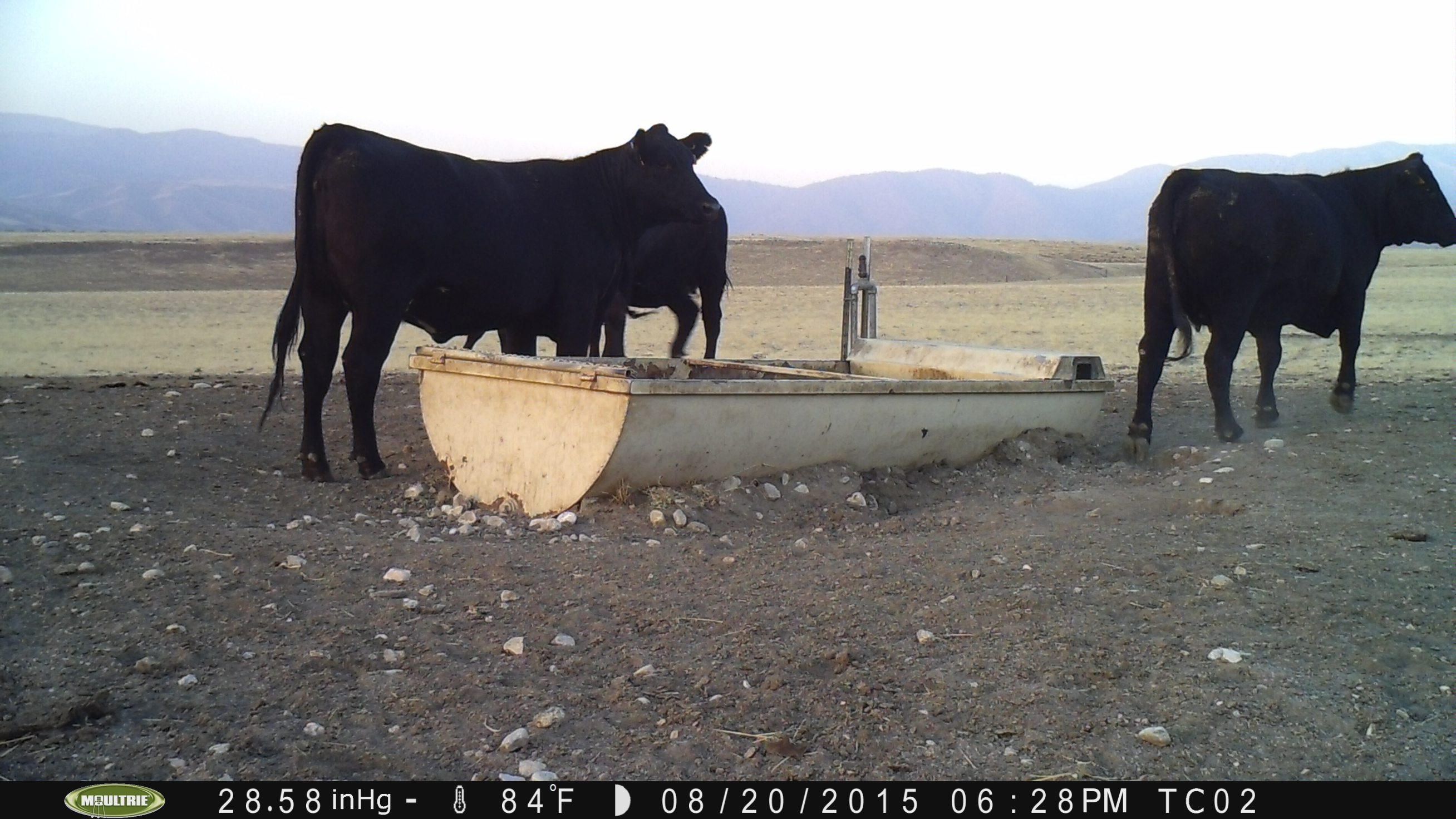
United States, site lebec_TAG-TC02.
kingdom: Animalia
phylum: Chordata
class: Mammalia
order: Artiodactyla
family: Bovidae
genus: Bos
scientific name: Bos taurus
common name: domestic cow